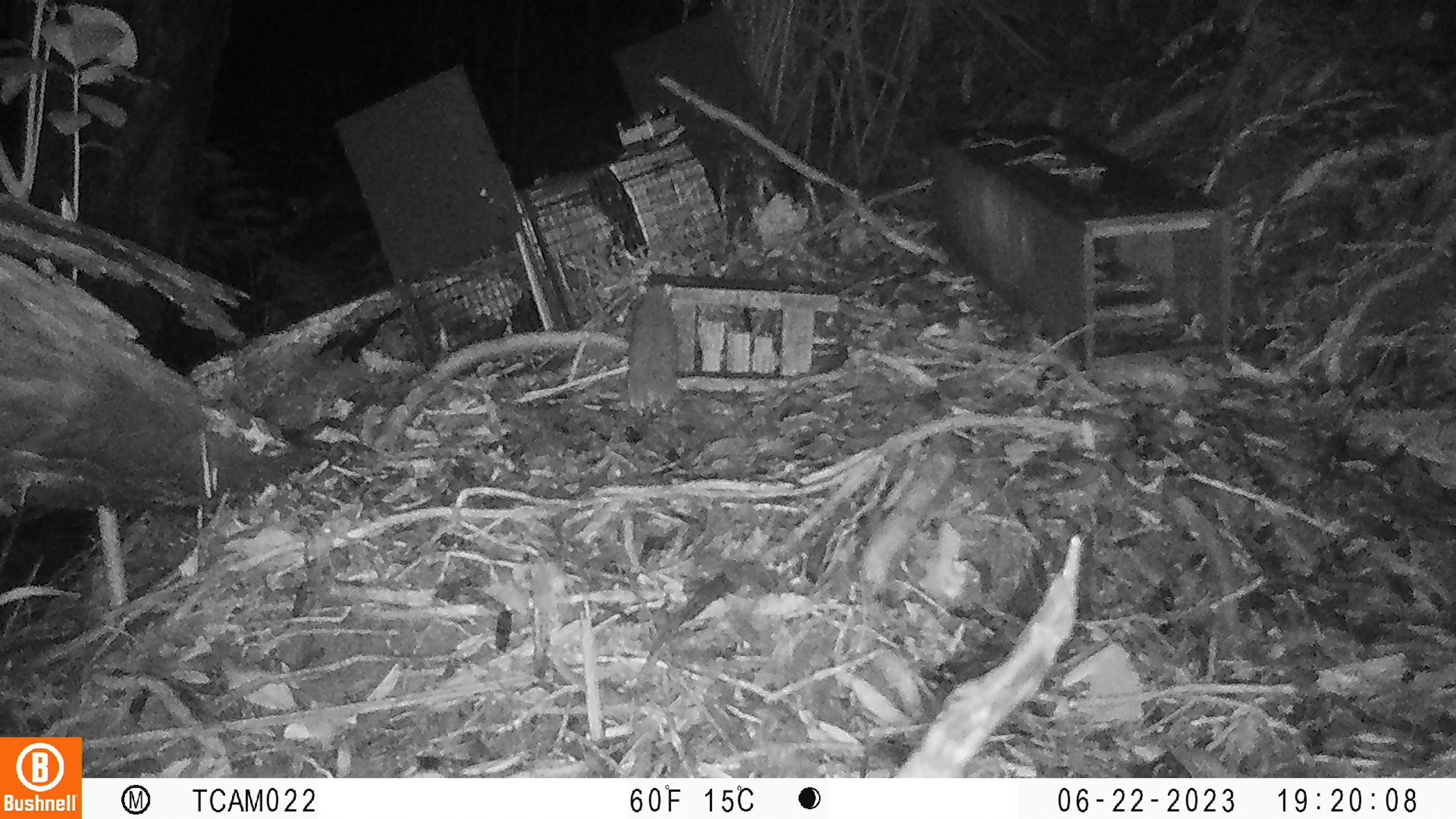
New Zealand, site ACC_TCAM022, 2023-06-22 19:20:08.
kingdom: Animalia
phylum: Chordata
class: Mammalia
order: Rodentia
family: Muridae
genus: Rattus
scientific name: Rattus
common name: rat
Rat (Rattus).